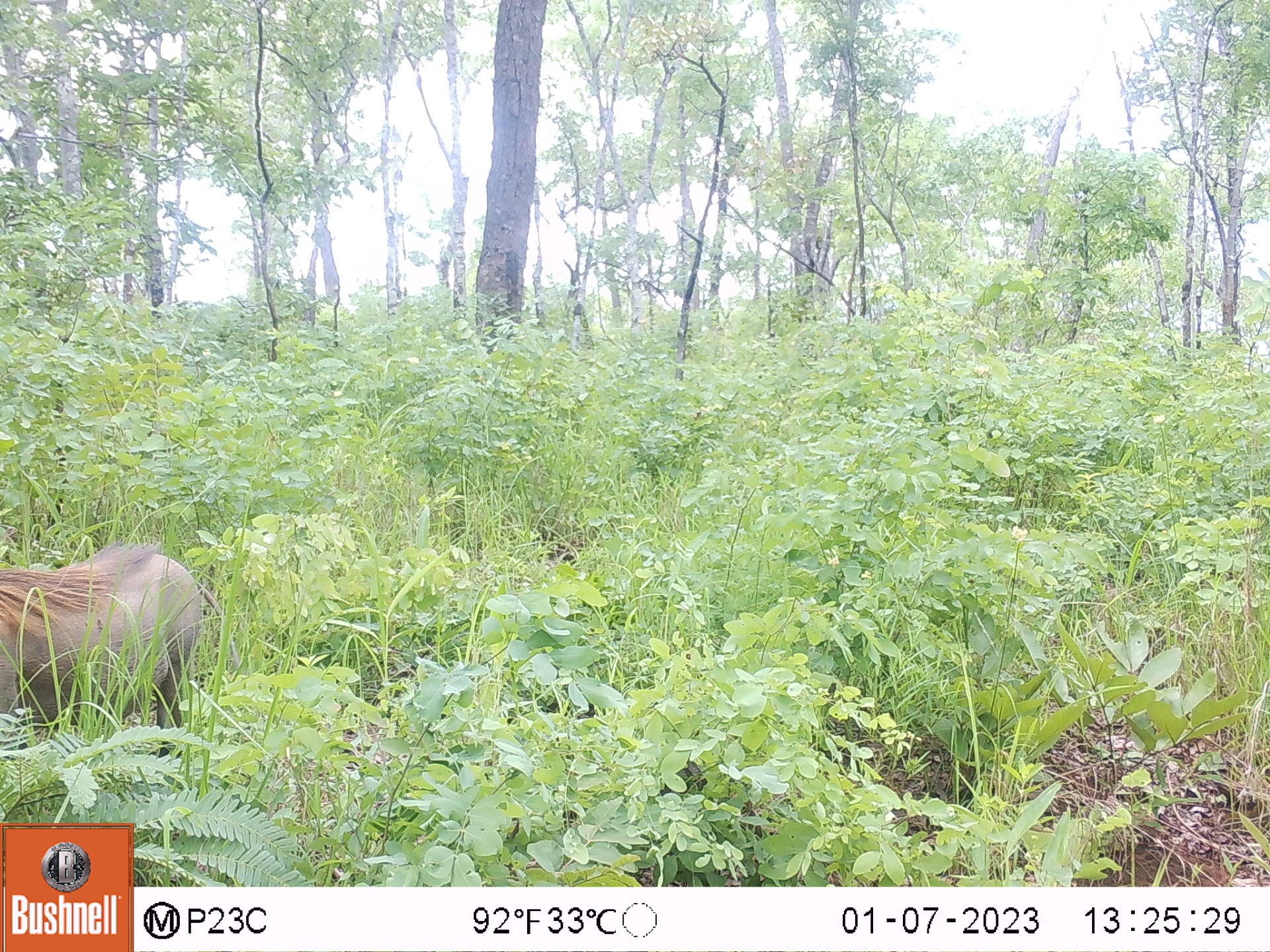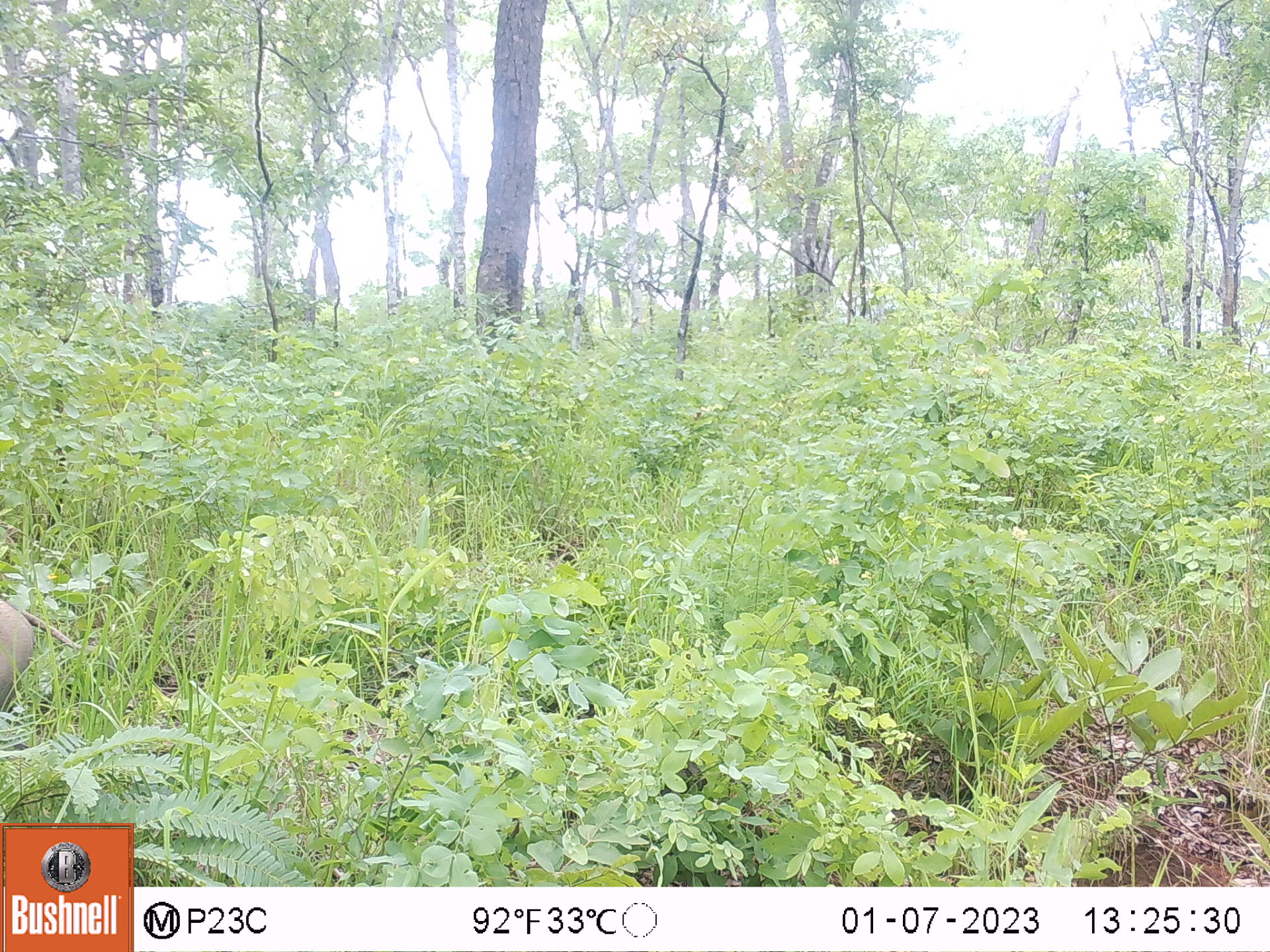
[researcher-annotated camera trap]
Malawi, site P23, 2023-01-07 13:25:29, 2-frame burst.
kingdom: Animalia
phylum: Chordata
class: Mammalia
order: Artiodactyla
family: Suidae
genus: Phacochoerus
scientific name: Phacochoerus africanus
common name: common warthog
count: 1